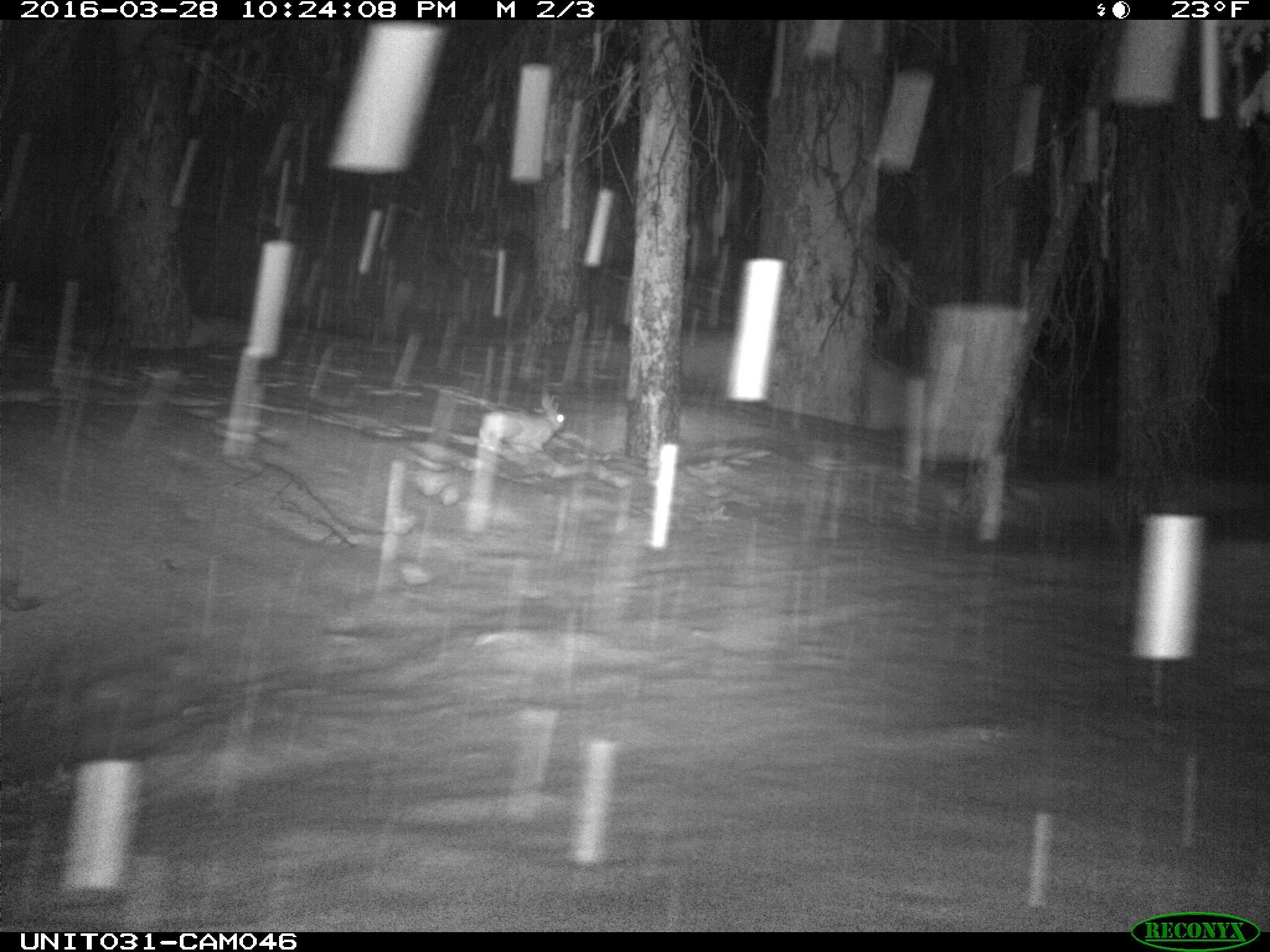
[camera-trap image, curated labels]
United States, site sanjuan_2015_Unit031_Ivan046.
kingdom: Animalia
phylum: Chordata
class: Mammalia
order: Lagomorpha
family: Leporidae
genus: Lepus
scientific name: Lepus americanus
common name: snowshoe hare